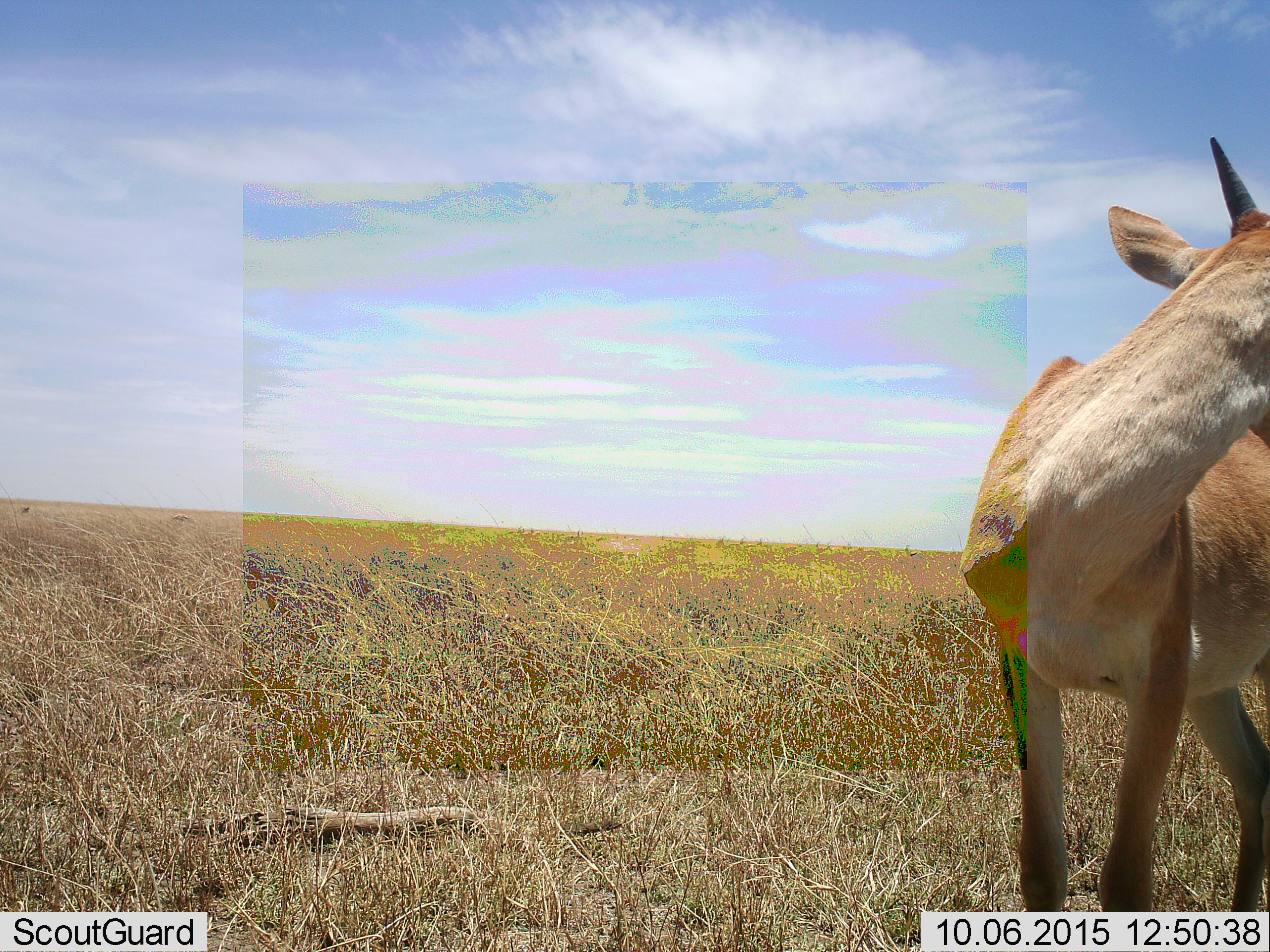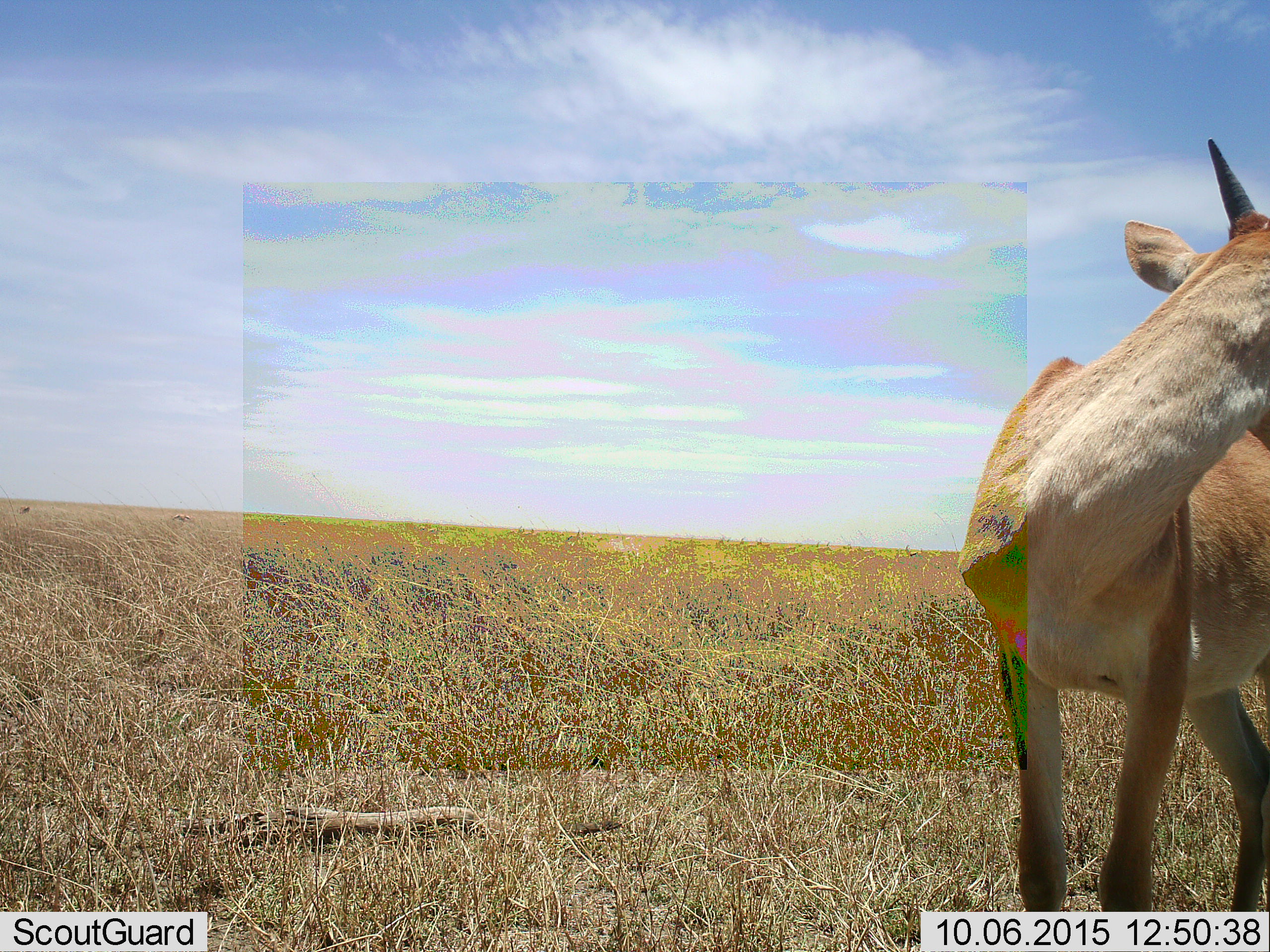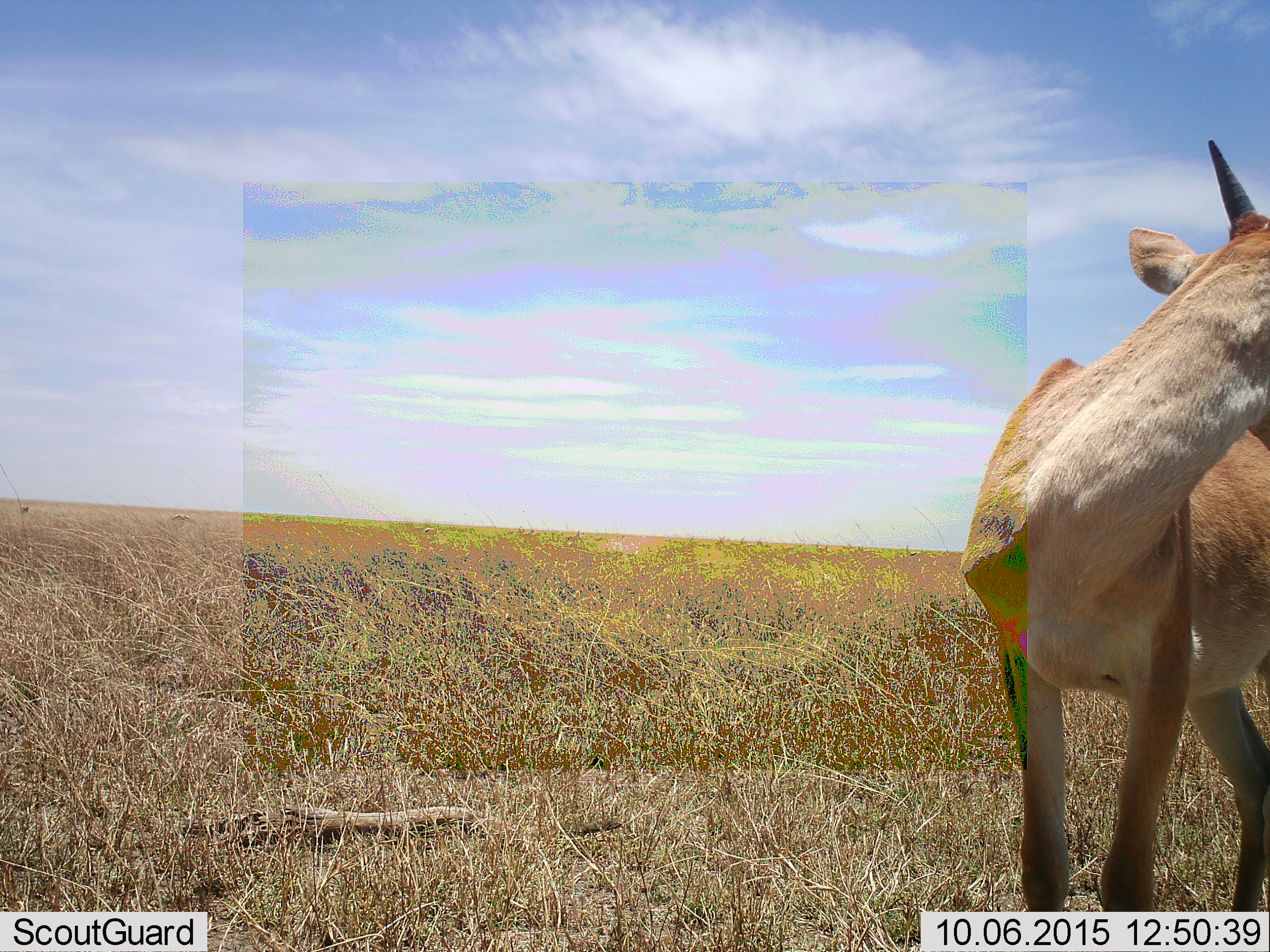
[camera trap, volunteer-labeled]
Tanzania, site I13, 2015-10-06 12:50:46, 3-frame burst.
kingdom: Animalia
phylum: Chordata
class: Mammalia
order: Artiodactyla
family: Bovidae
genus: Nanger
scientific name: Nanger granti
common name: grant's gazelle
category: gazellegrants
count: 1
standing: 100%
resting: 0%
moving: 14%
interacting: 14%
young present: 0%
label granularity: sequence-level